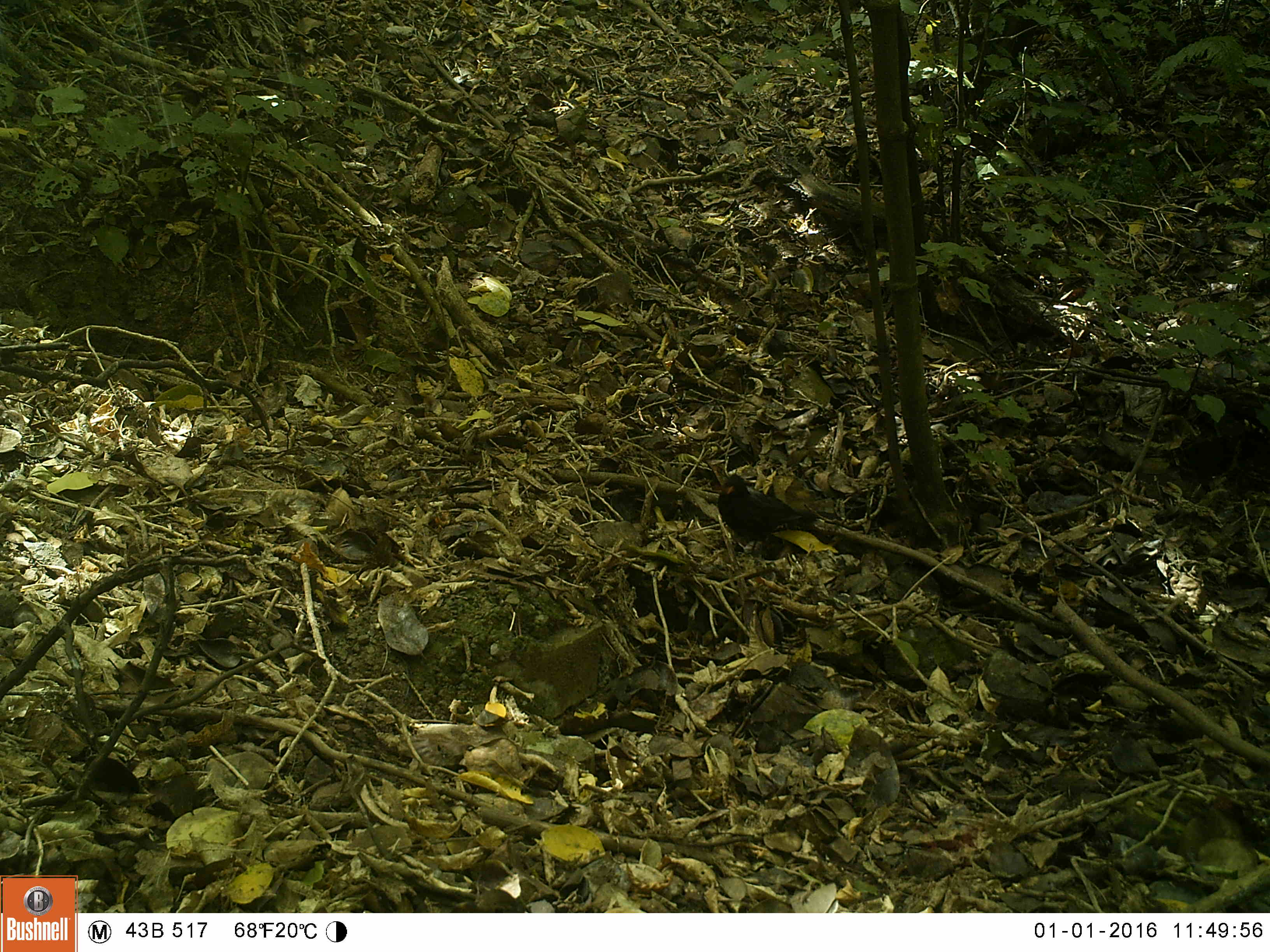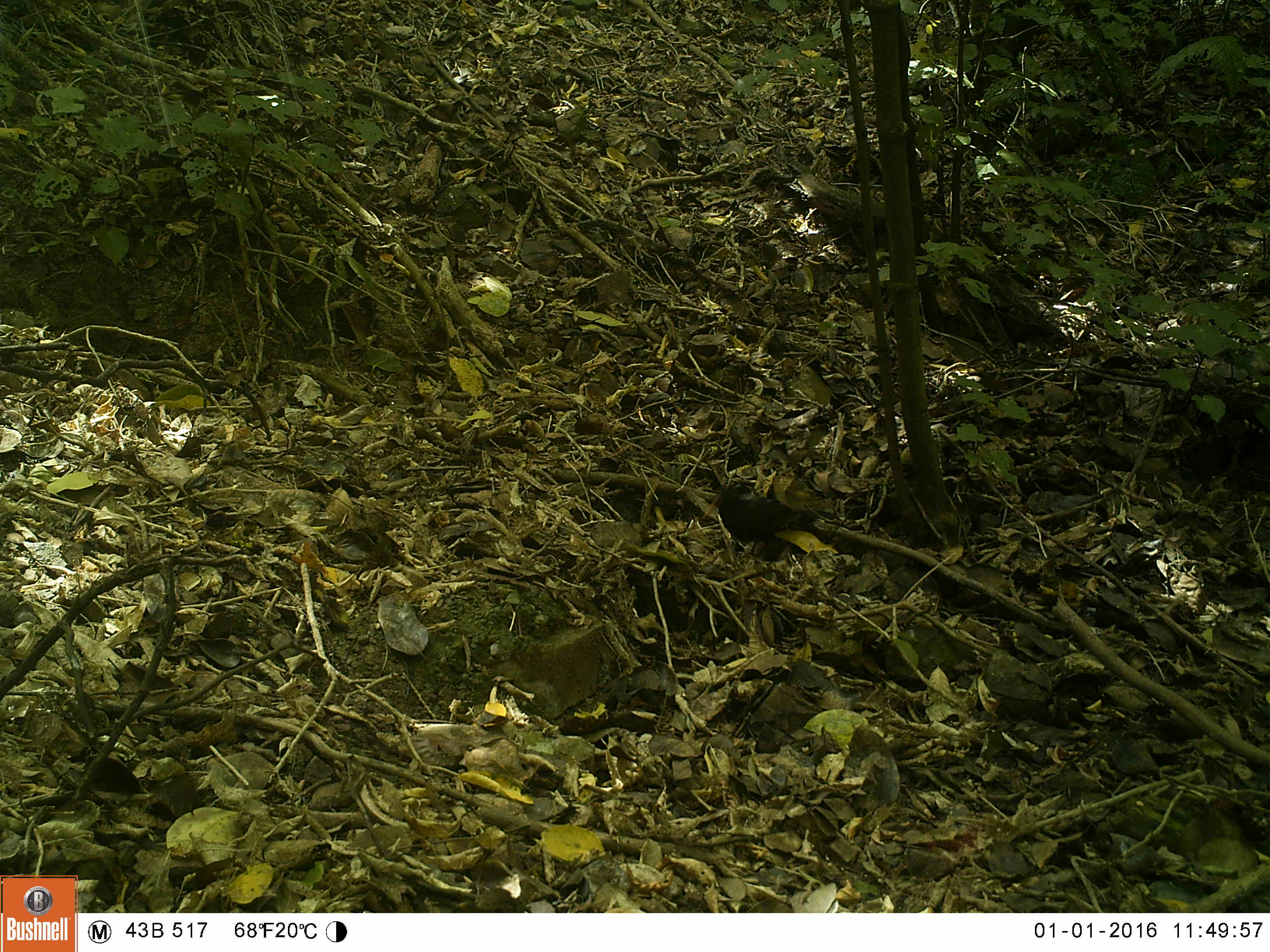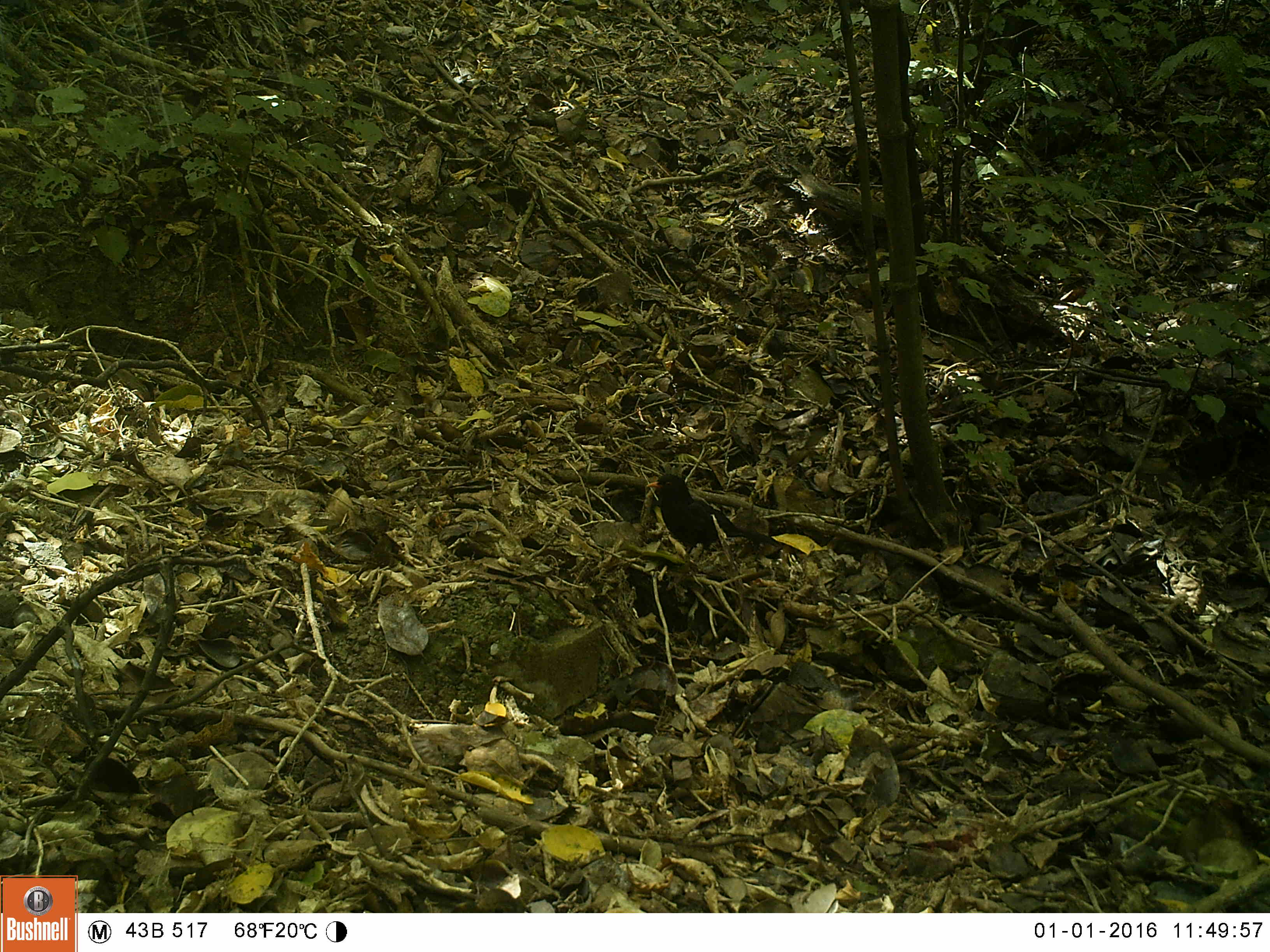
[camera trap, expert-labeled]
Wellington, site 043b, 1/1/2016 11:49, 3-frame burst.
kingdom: Animalia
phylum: Chordata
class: Aves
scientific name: Aves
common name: bird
Bird (Aves).